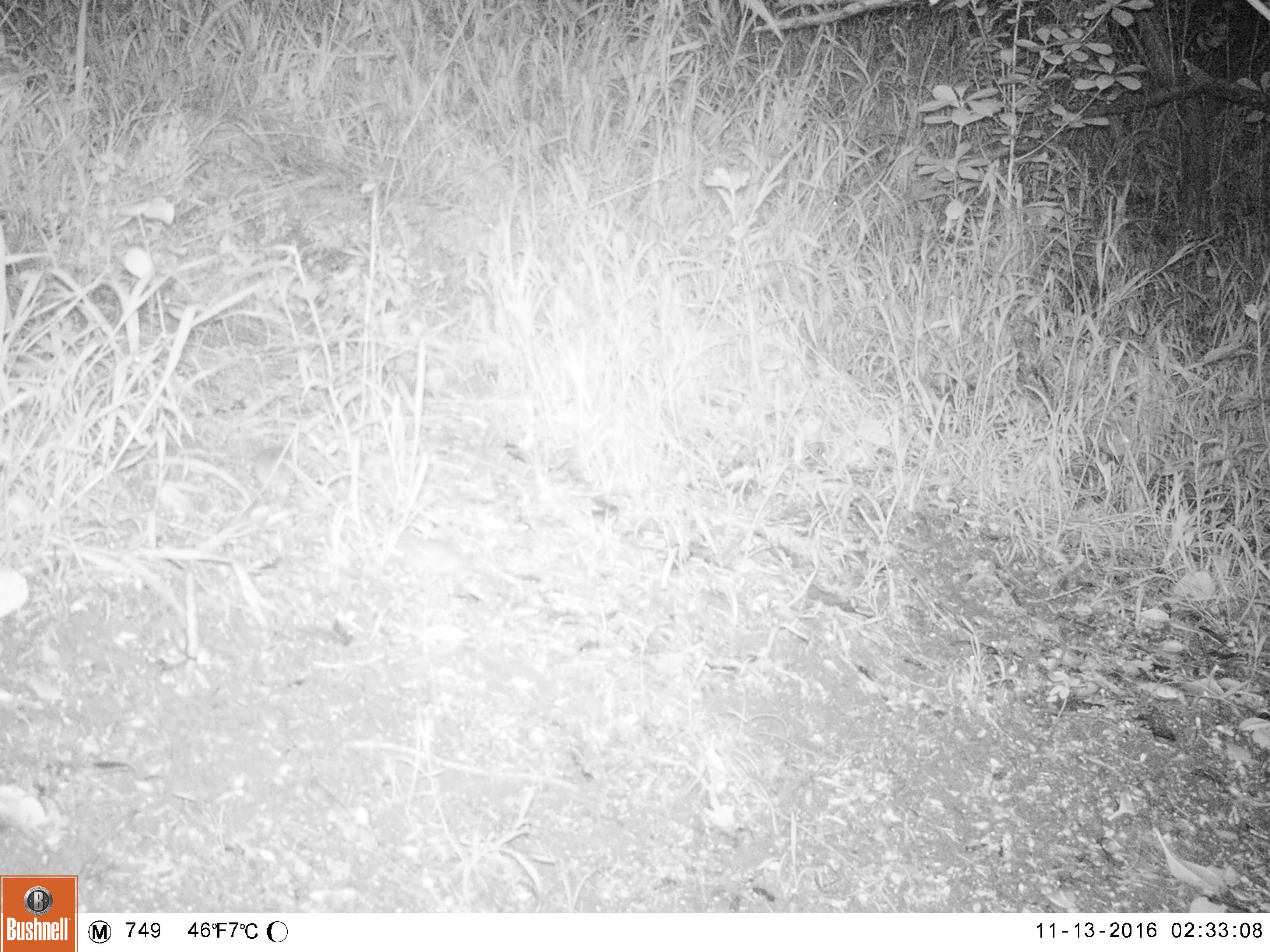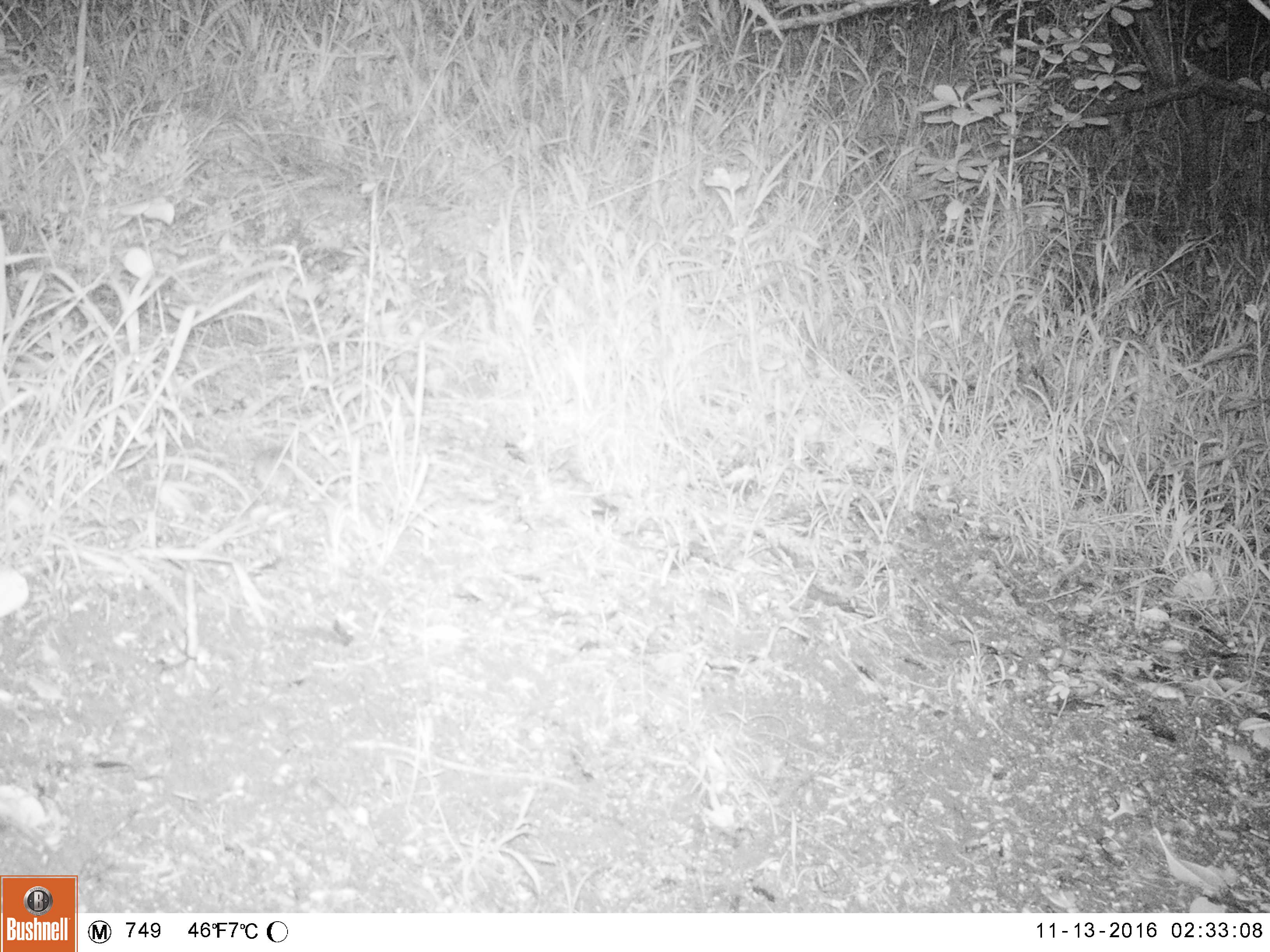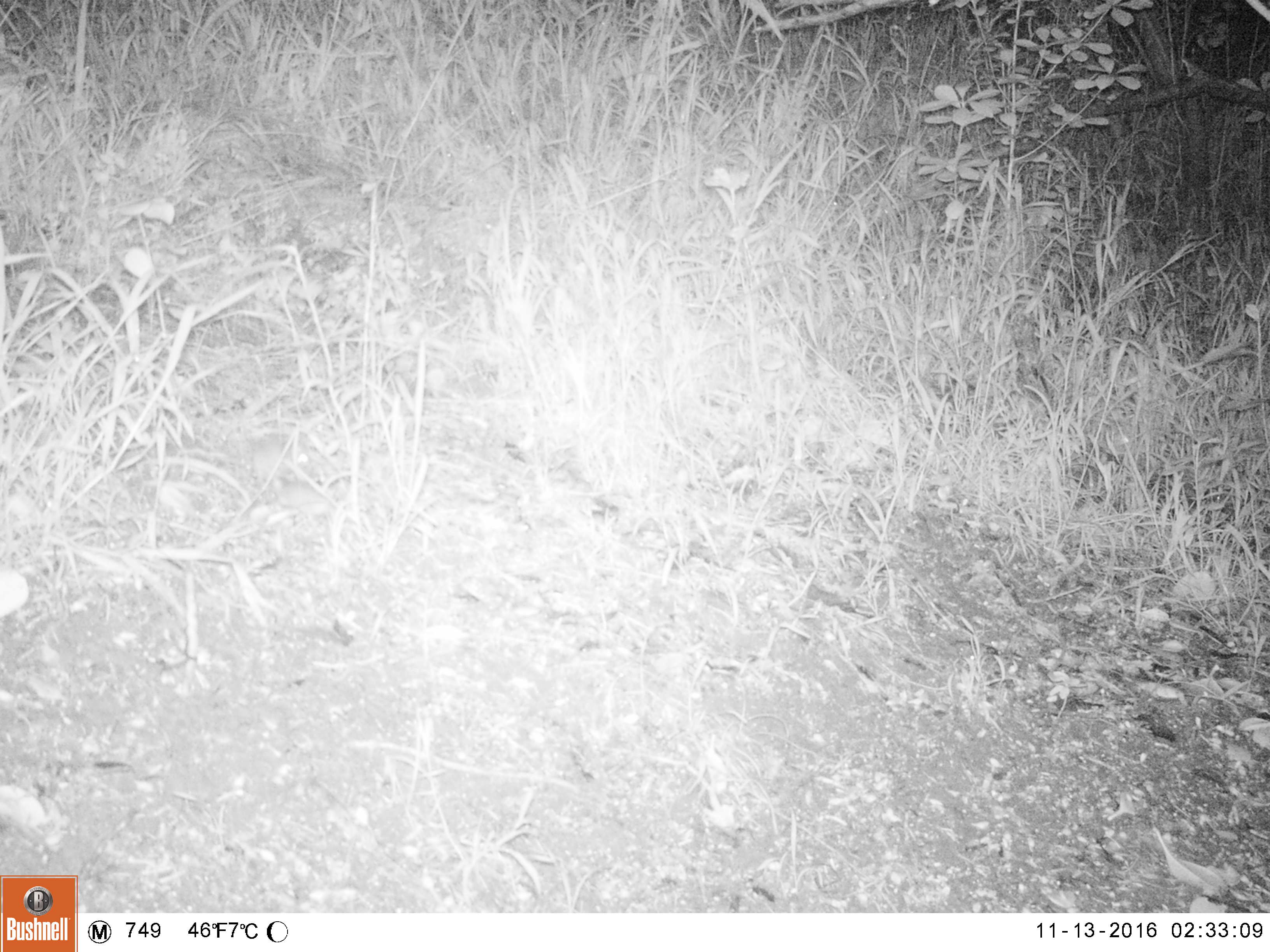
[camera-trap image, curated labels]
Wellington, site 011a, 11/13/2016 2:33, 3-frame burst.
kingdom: Animalia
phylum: Chordata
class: Mammalia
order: Rodentia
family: Muridae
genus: Mus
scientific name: Mus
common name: mouse